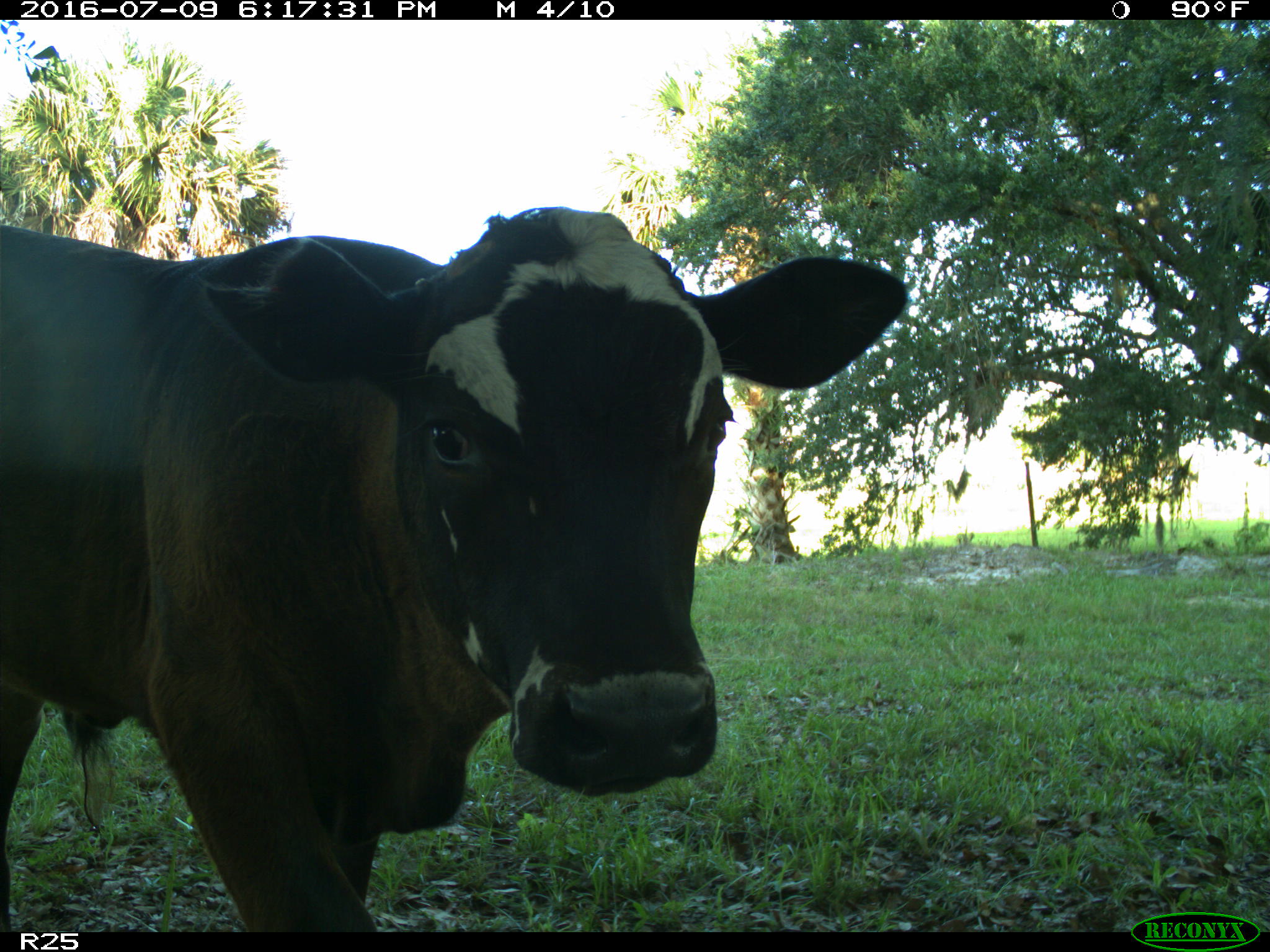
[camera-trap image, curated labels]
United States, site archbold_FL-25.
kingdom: Animalia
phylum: Chordata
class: Mammalia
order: Artiodactyla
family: Bovidae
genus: Bos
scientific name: Bos taurus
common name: domestic cow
Bos taurus (domestic cow).